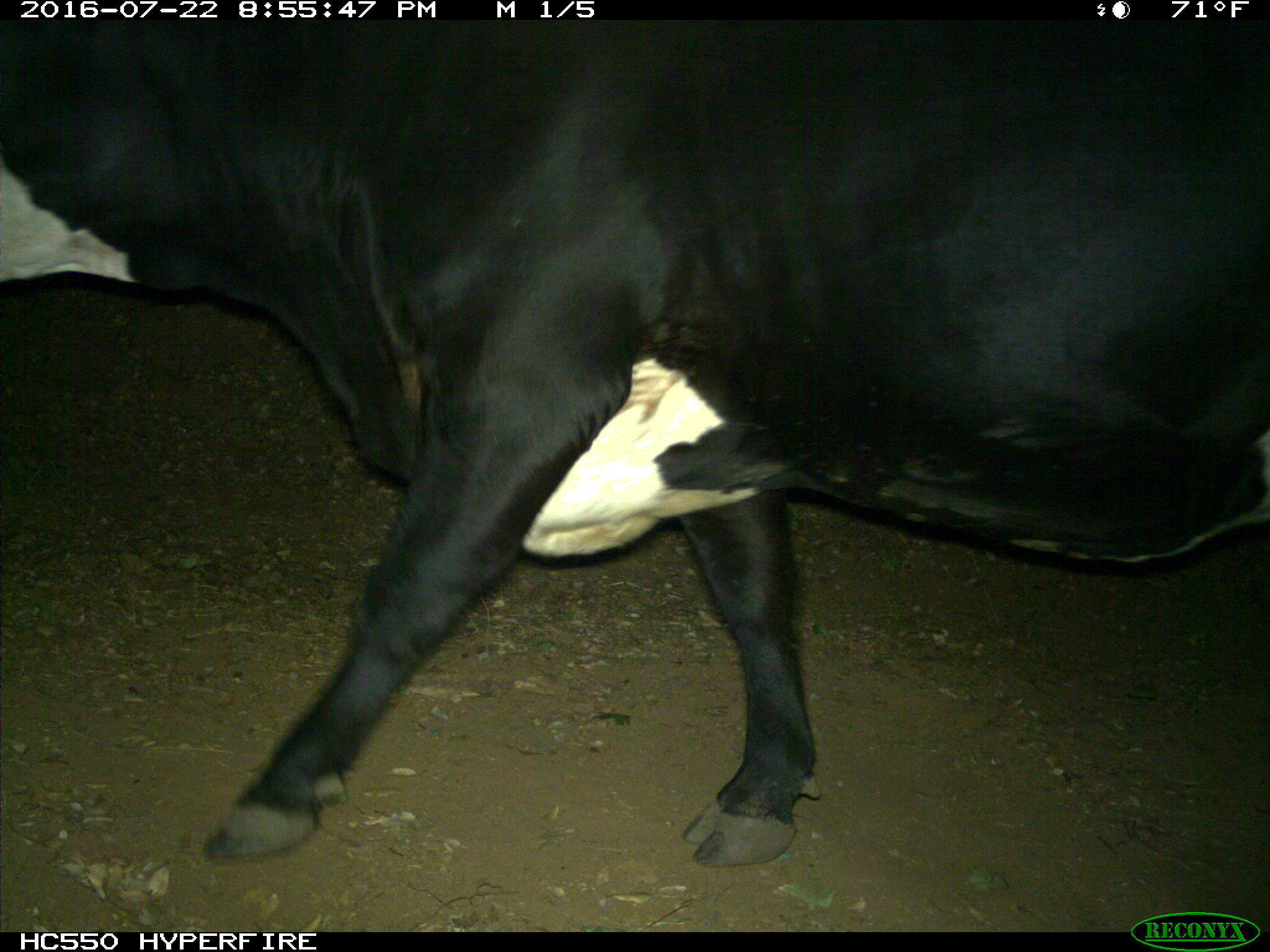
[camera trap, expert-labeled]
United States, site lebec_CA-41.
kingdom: Animalia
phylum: Chordata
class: Mammalia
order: Artiodactyla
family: Bovidae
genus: Bos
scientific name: Bos taurus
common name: domestic cow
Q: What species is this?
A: Bos taurus (domestic cow).